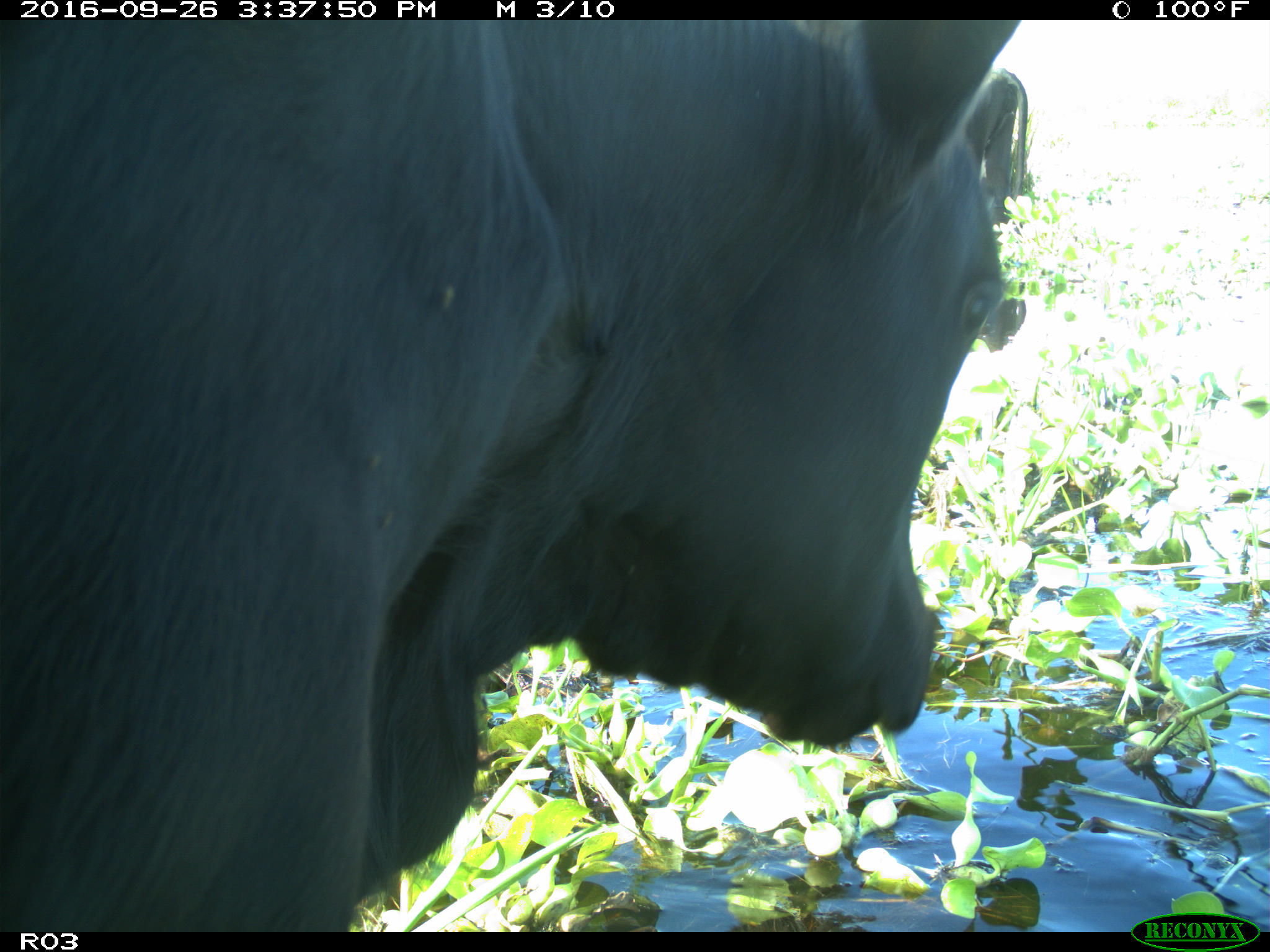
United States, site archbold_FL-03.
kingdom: Animalia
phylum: Chordata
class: Mammalia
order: Artiodactyla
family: Bovidae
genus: Bos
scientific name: Bos taurus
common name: domestic cow